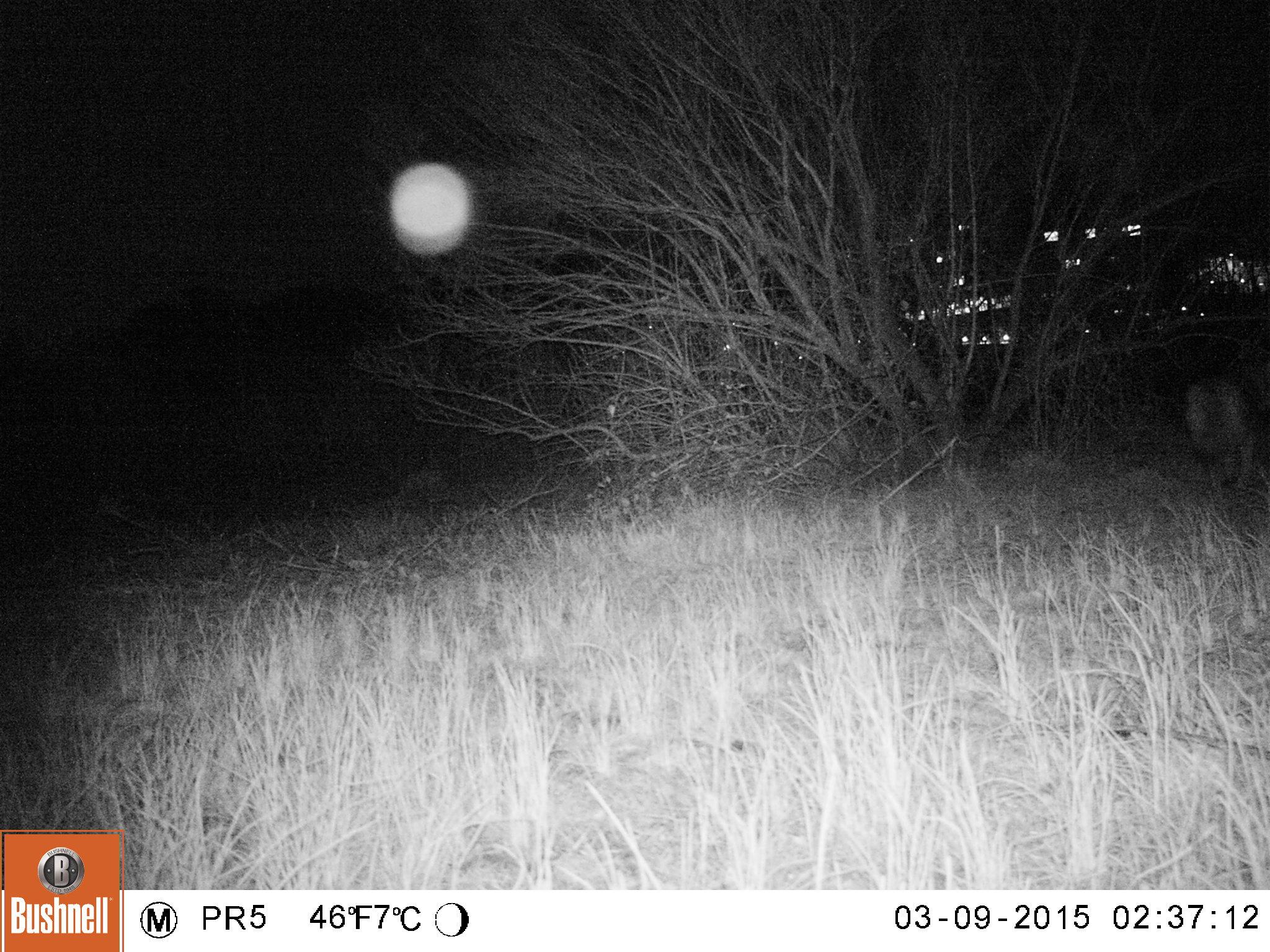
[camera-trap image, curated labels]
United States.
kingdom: Animalia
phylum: Chordata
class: Mammalia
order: Carnivora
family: Canidae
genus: Canis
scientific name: Canis latrans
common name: coyote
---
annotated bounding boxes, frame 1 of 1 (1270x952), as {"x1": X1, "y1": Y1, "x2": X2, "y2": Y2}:
Coyote: {"x1": 1159, "y1": 345, "x2": 1270, "y2": 522}